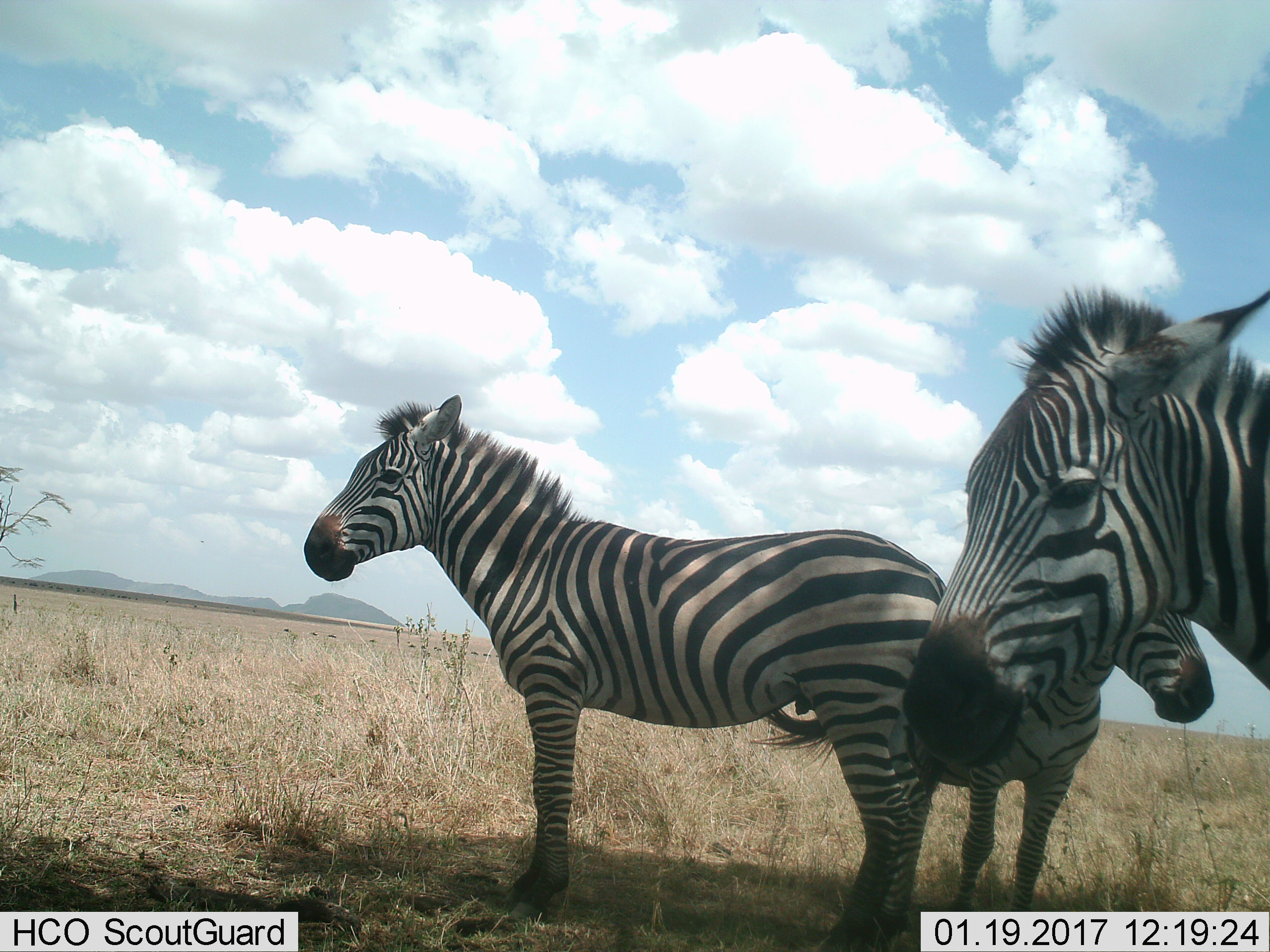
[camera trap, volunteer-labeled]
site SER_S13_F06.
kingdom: Animalia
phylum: Chordata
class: Mammalia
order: Perissodactyla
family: Equidae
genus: Equus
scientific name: Equus quagga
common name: plains zebra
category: zebraplains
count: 3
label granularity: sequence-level